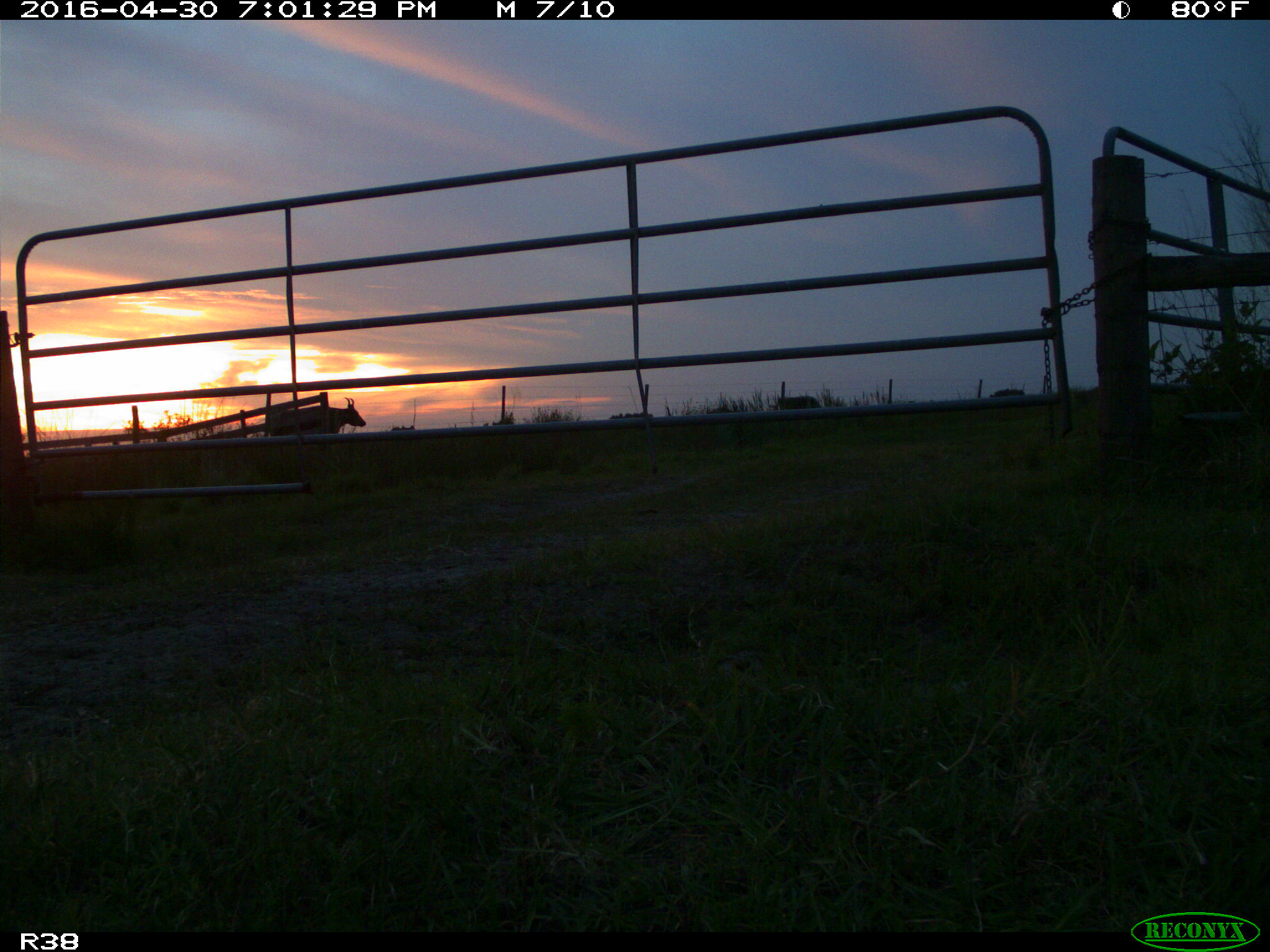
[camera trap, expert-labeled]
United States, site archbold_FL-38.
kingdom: Animalia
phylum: Chordata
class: Mammalia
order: Artiodactyla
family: Bovidae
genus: Bos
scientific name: Bos taurus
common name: domestic cow